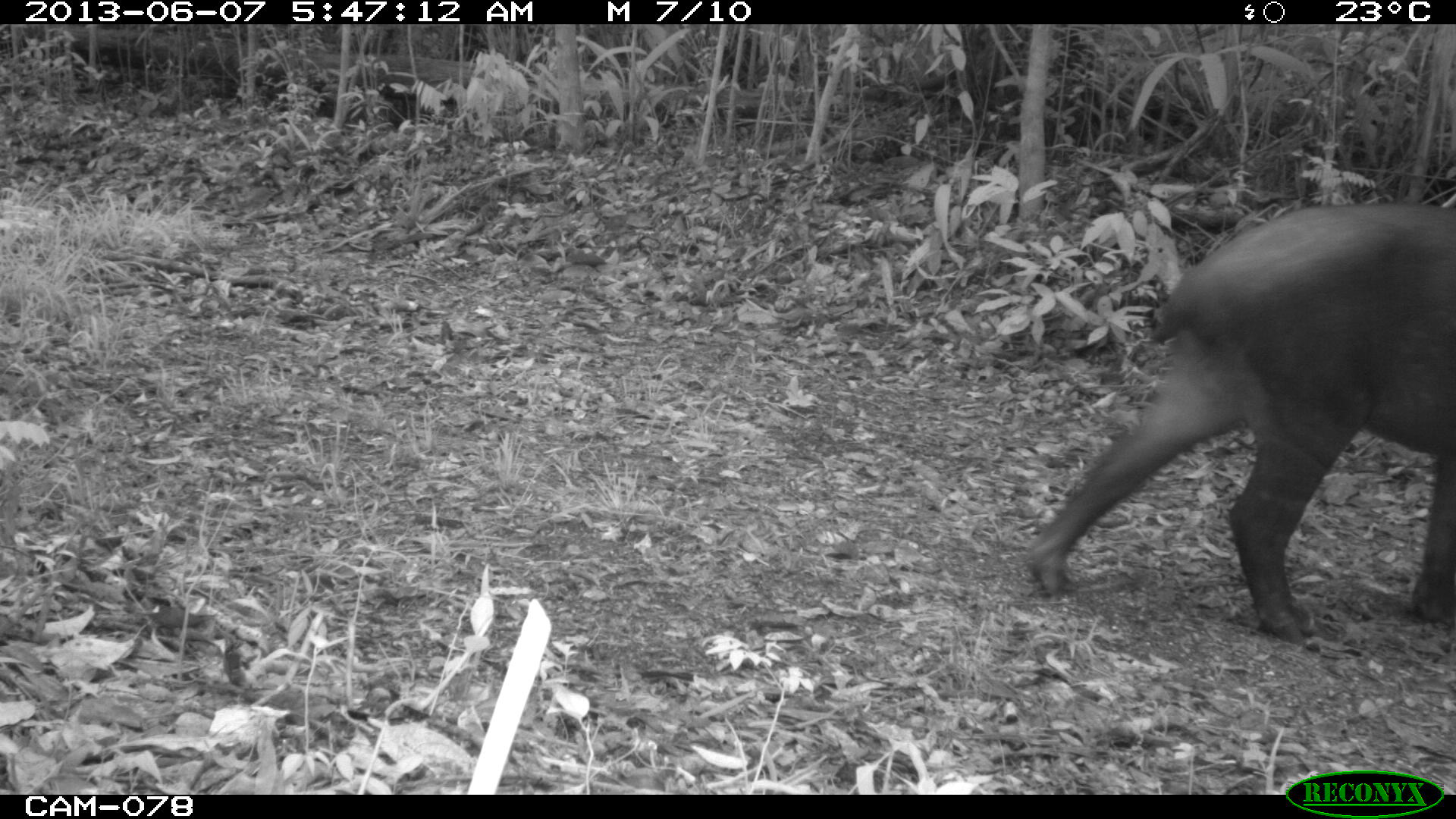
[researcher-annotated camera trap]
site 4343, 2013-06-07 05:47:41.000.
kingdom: Animalia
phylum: Chordata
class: Mammalia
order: Perissodactyla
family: Tapiridae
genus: Tapirus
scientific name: Tapirus bairdii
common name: baird's tapir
Tapirus bairdii (baird's tapir), count 1, sex male.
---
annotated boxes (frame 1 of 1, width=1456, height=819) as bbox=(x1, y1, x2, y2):
tapirus bairdii: bbox=(1020, 200, 1456, 648)